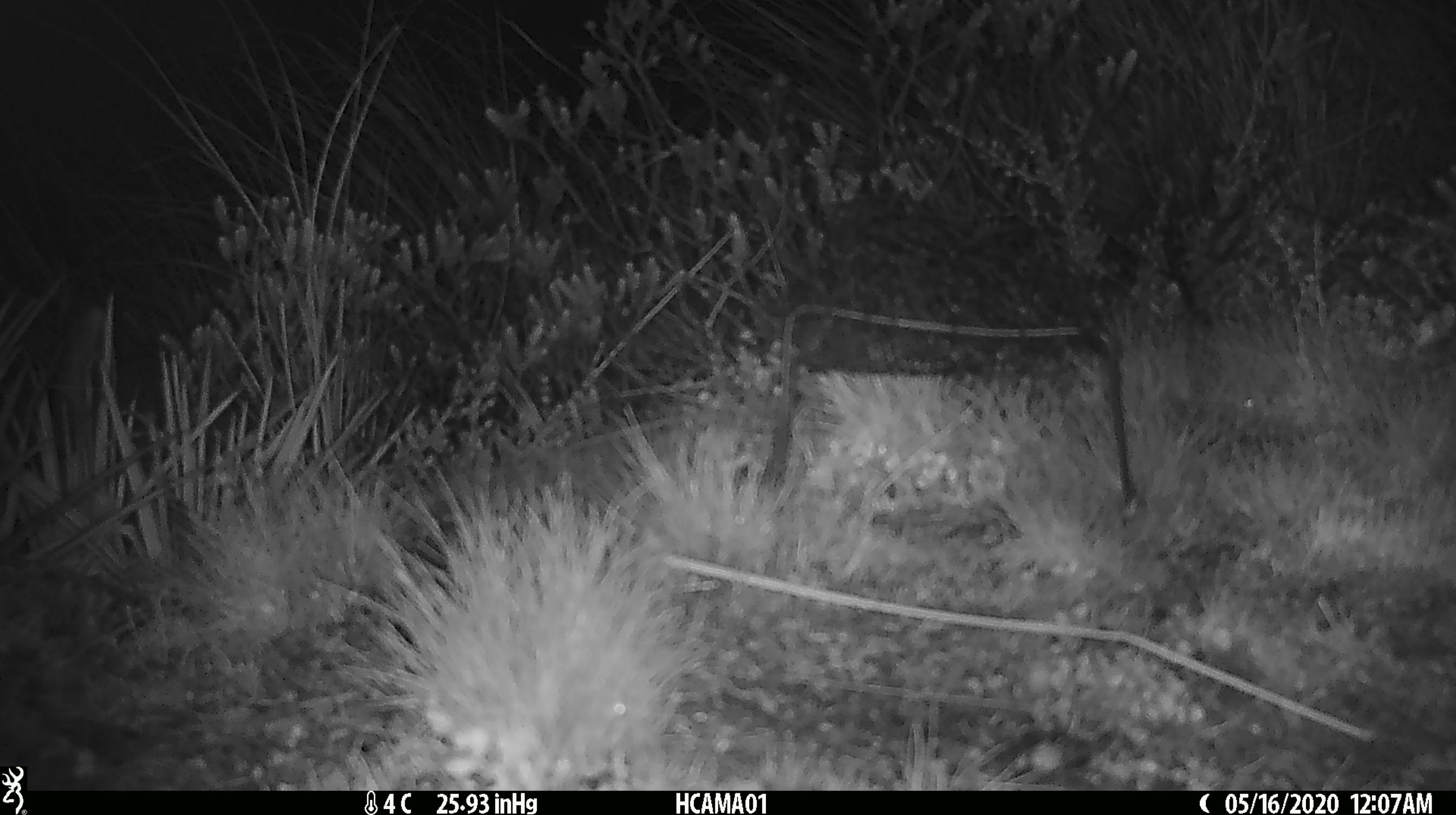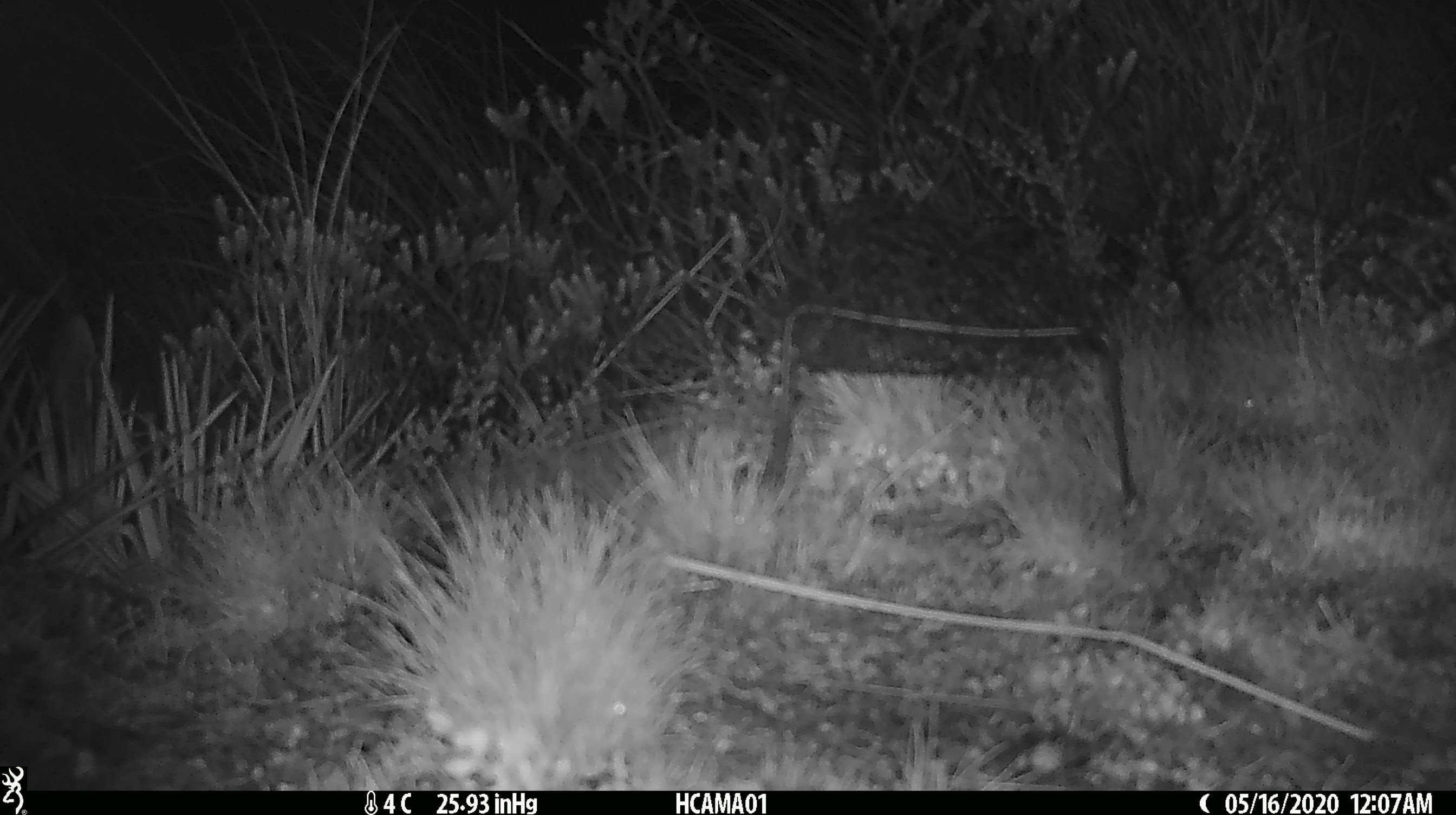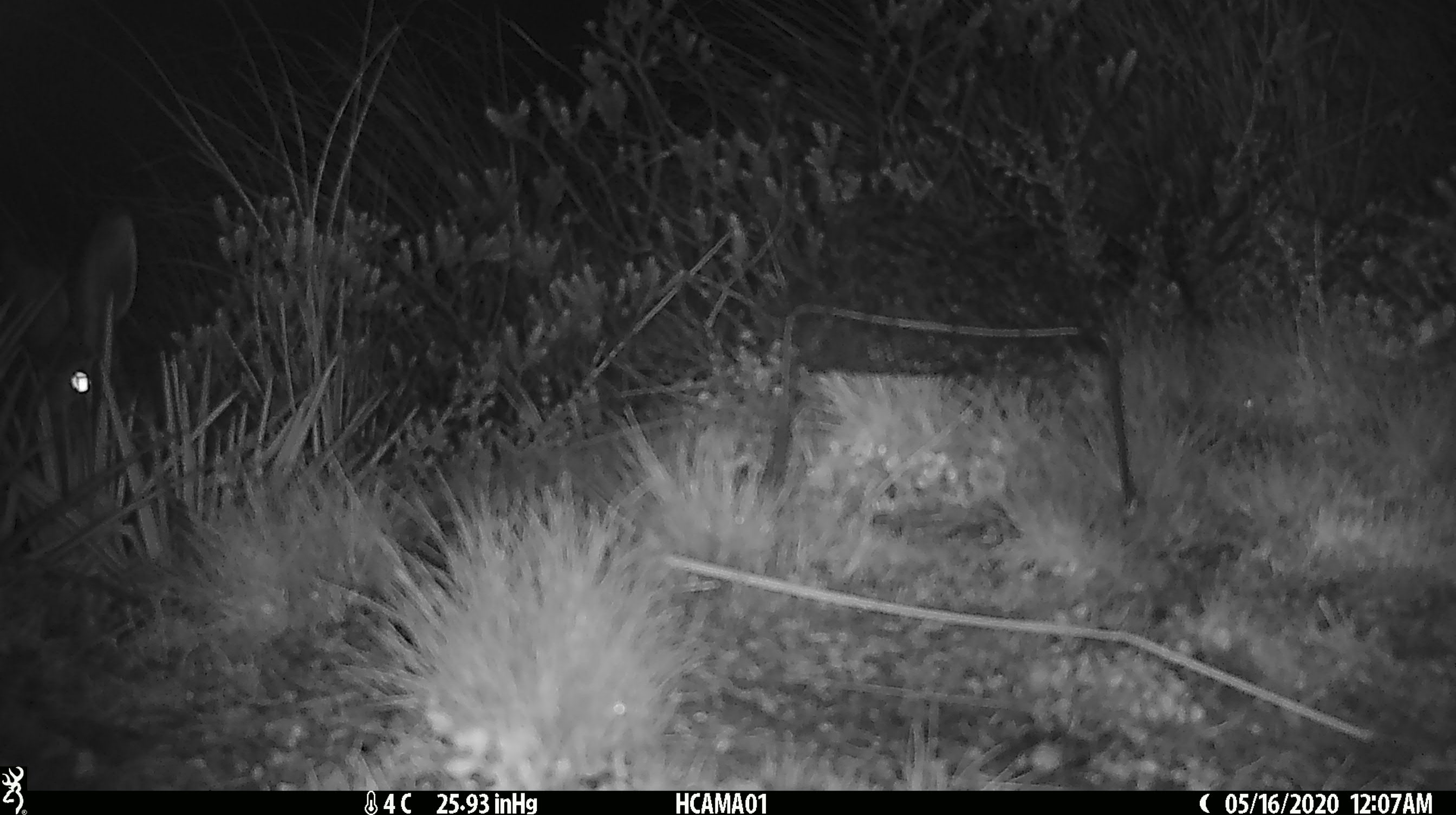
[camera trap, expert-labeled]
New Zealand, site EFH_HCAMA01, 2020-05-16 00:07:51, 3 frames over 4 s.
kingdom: Animalia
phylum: Chordata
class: Mammalia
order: Lagomorpha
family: Leporidae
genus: Lepus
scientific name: Lepus europaeus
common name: brown hare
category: hare